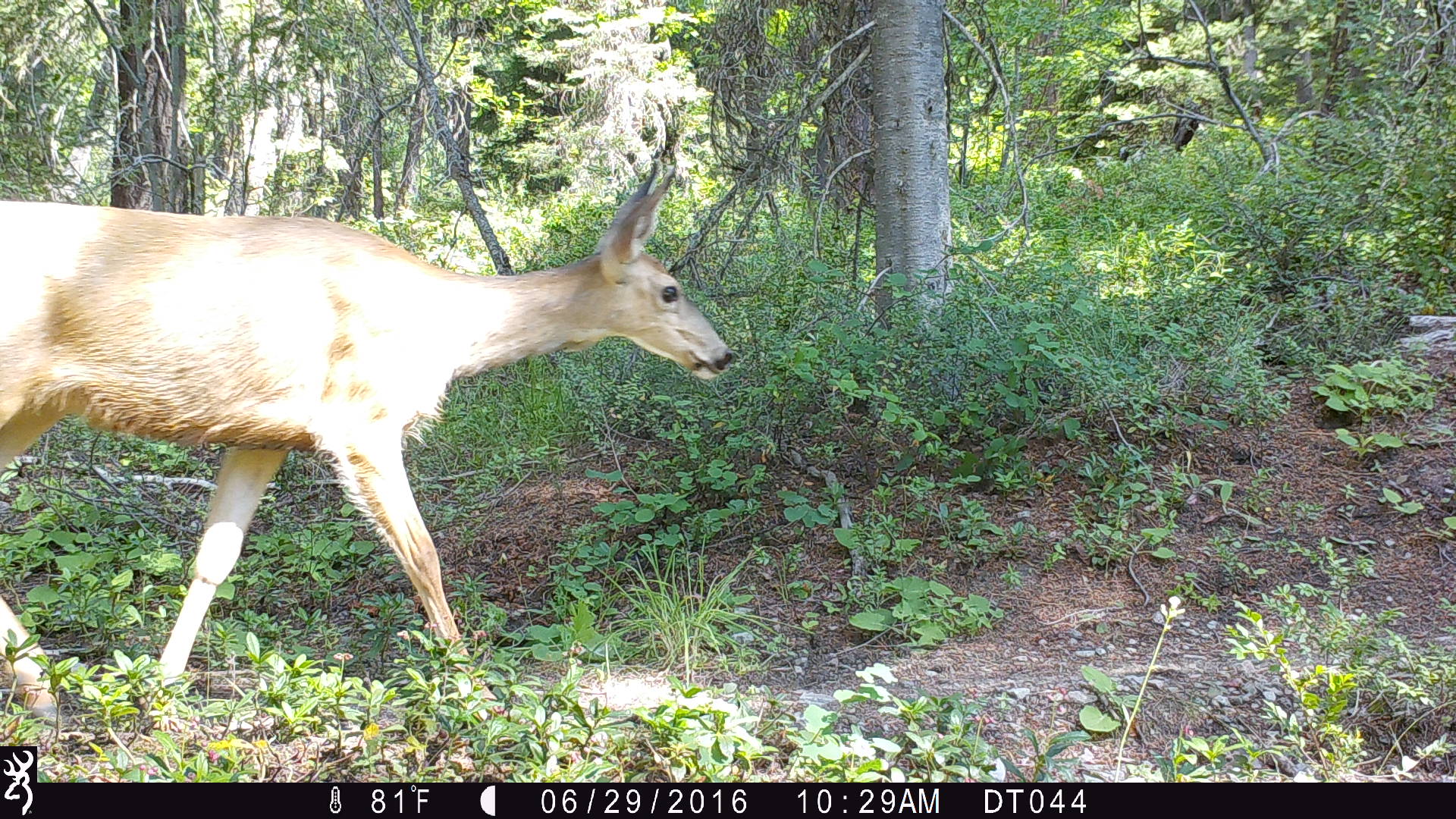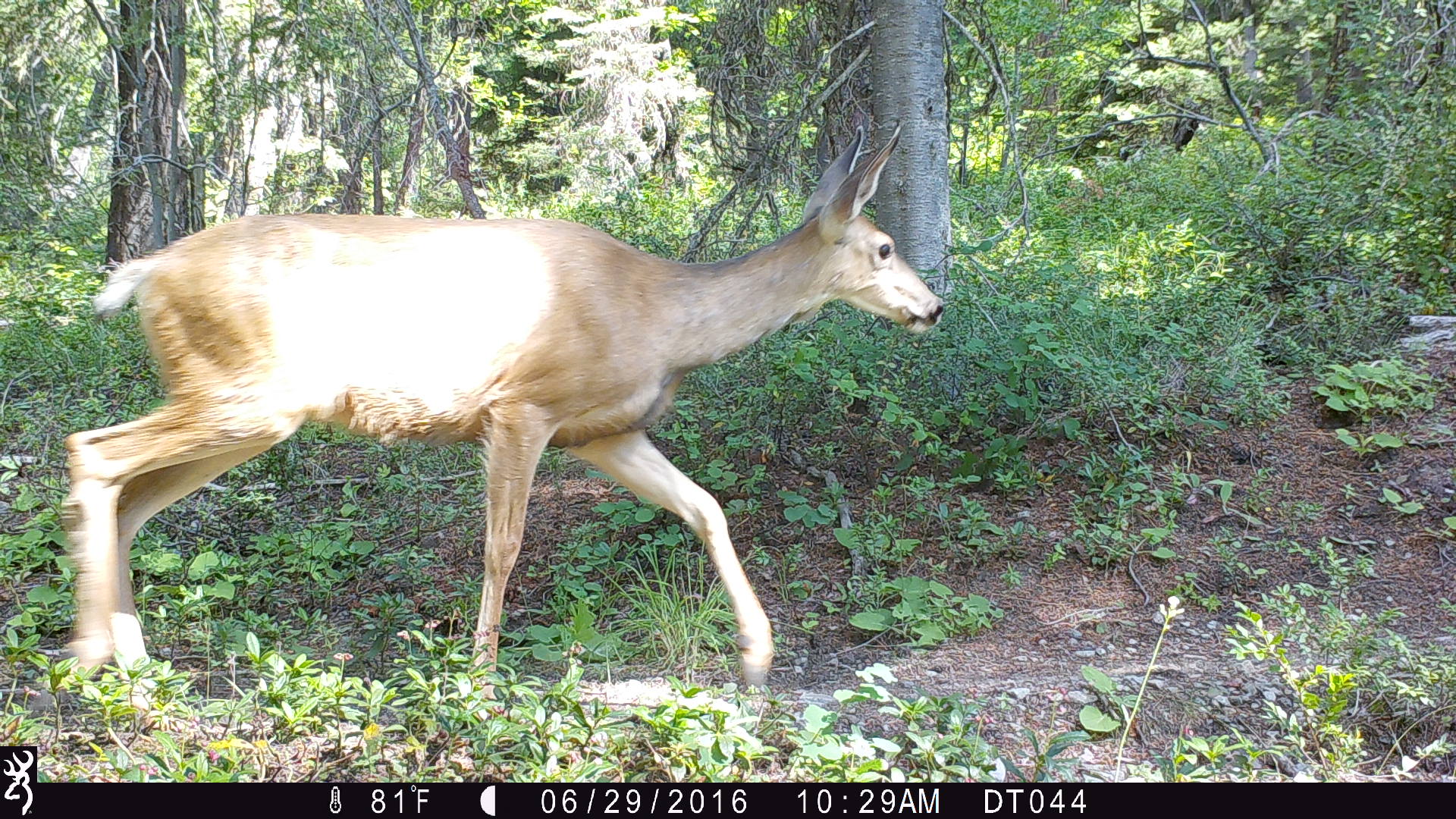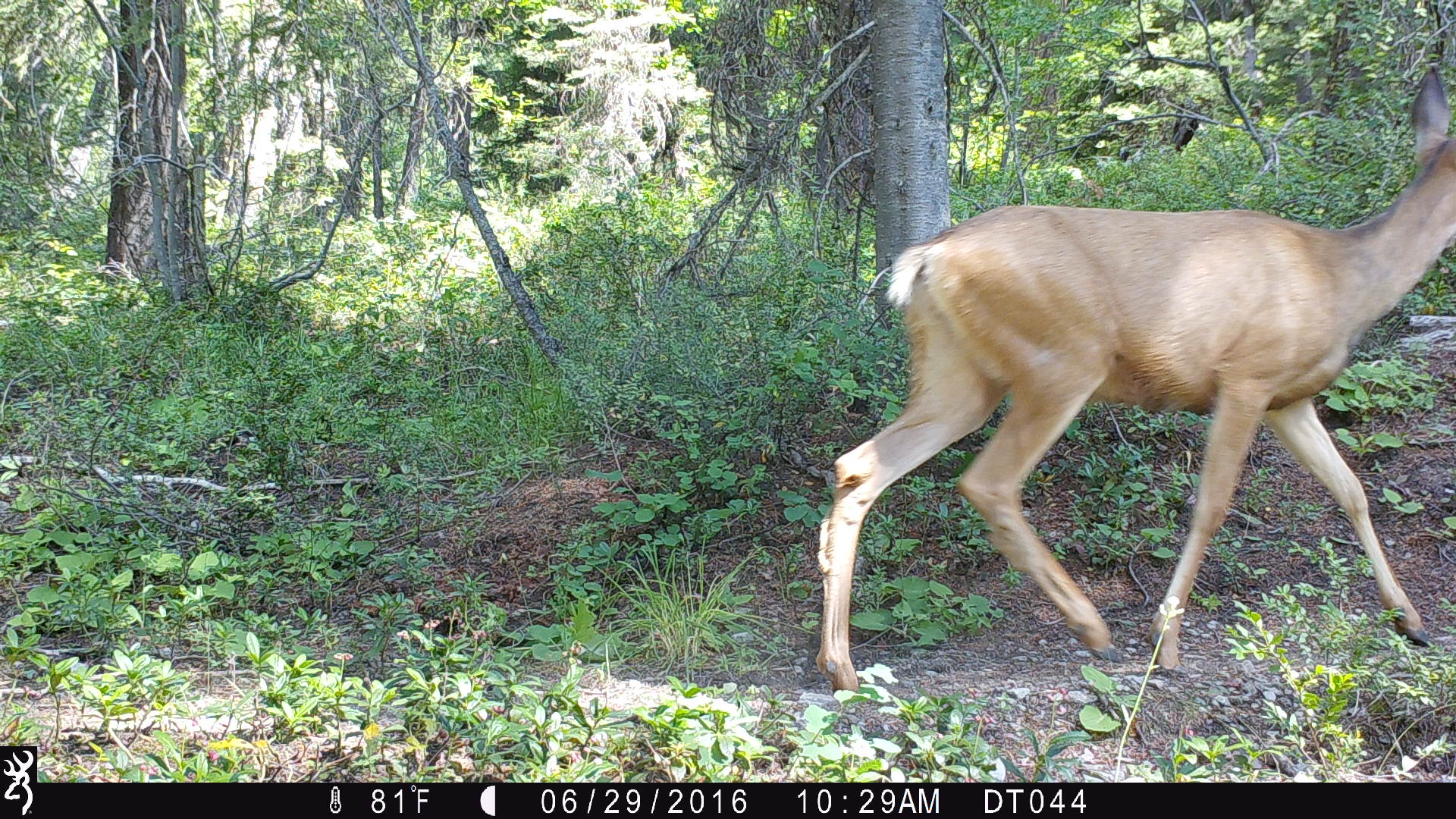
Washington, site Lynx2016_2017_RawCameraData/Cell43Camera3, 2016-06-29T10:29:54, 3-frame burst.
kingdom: Animalia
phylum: Chordata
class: Mammalia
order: Artiodactyla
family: Cervidae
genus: Odocoileus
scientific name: Odocoileus hemionus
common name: mule deer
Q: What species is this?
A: Odocoileus hemionus (mule deer).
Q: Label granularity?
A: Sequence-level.